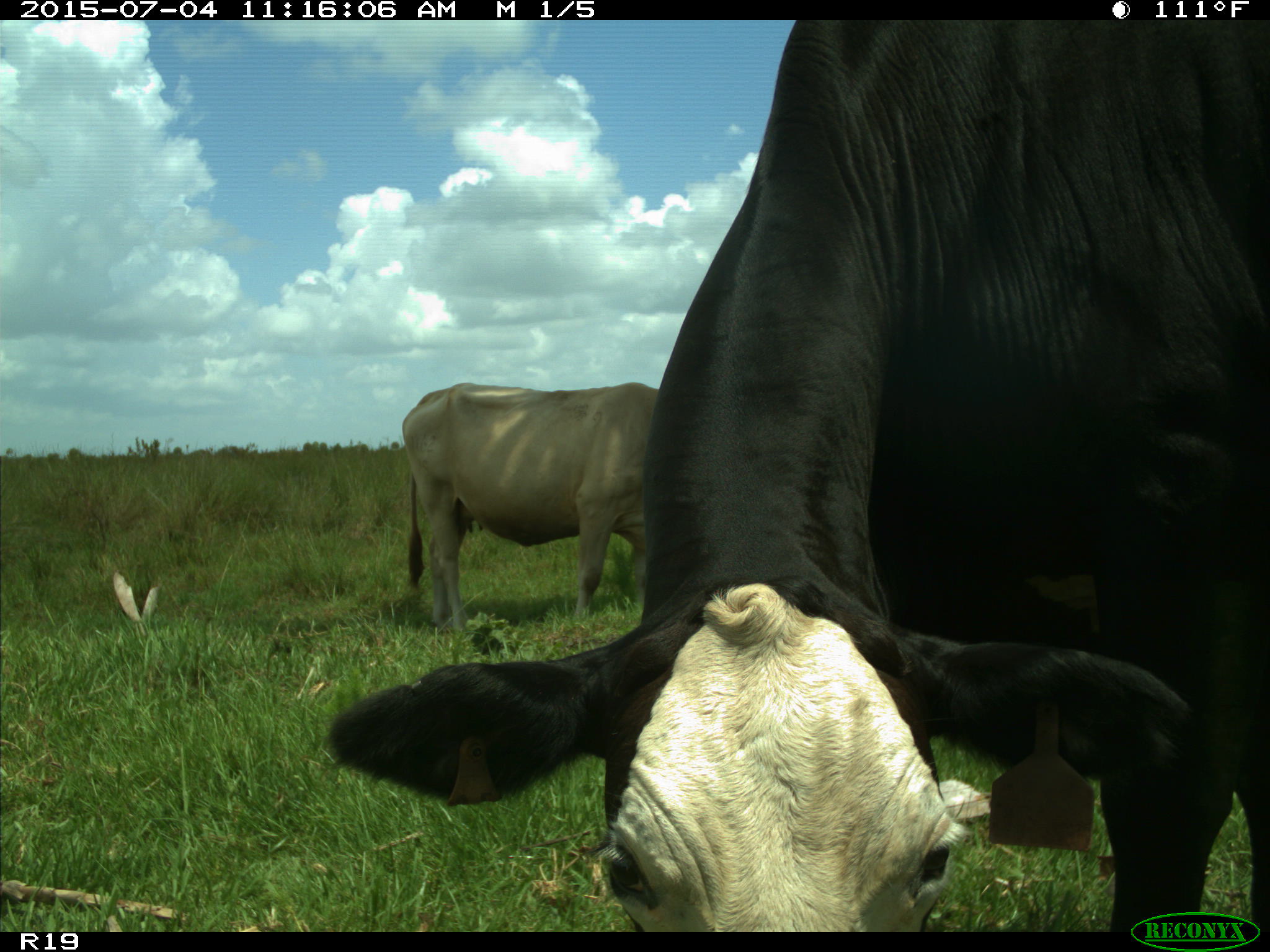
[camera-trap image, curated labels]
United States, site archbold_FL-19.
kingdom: Animalia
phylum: Chordata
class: Mammalia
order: Artiodactyla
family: Bovidae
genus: Bos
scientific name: Bos taurus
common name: domestic cow